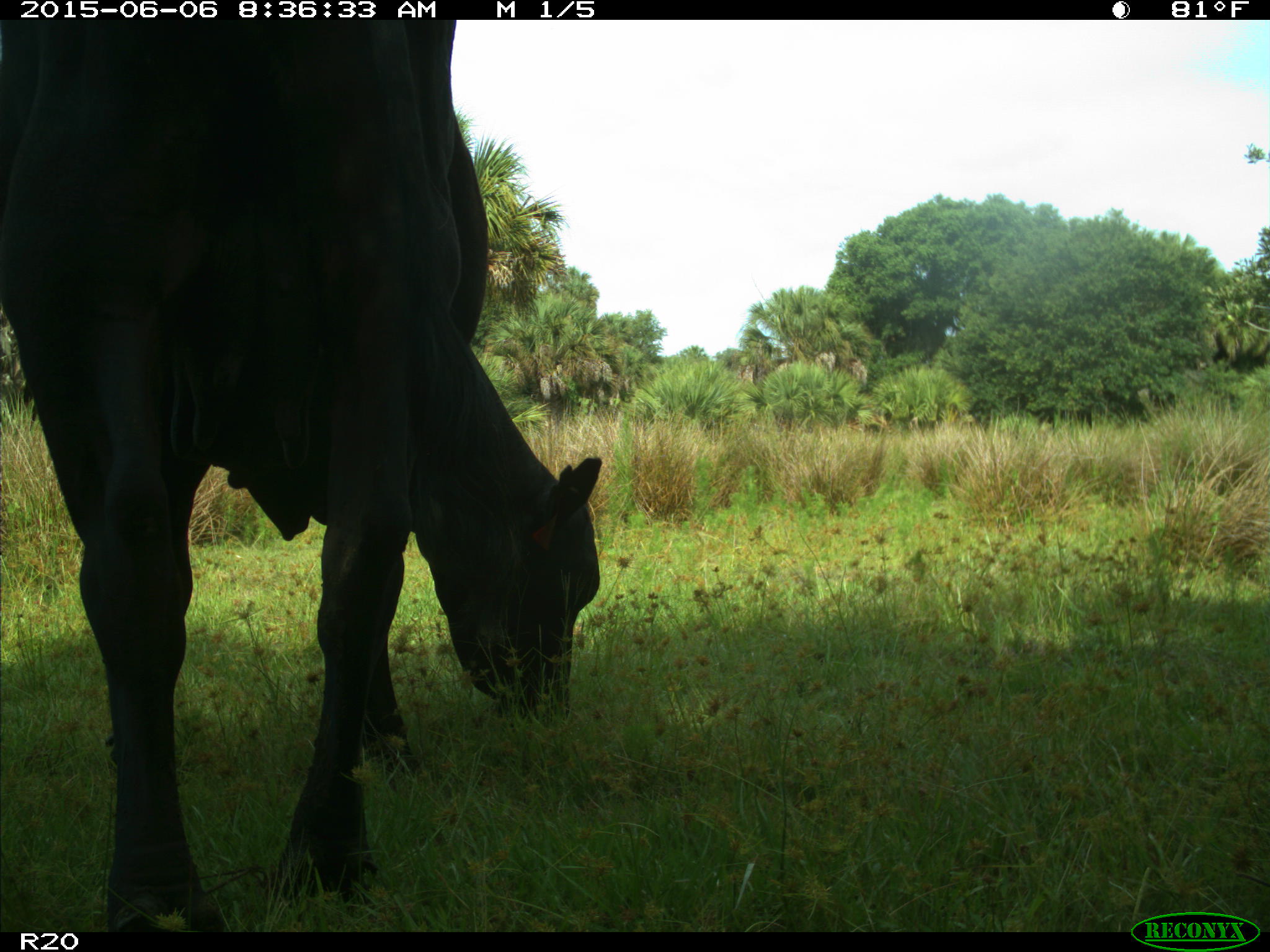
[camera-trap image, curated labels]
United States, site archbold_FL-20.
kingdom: Animalia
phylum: Chordata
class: Mammalia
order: Artiodactyla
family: Bovidae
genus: Bos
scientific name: Bos taurus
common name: domestic cow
Bos taurus (domestic cow).